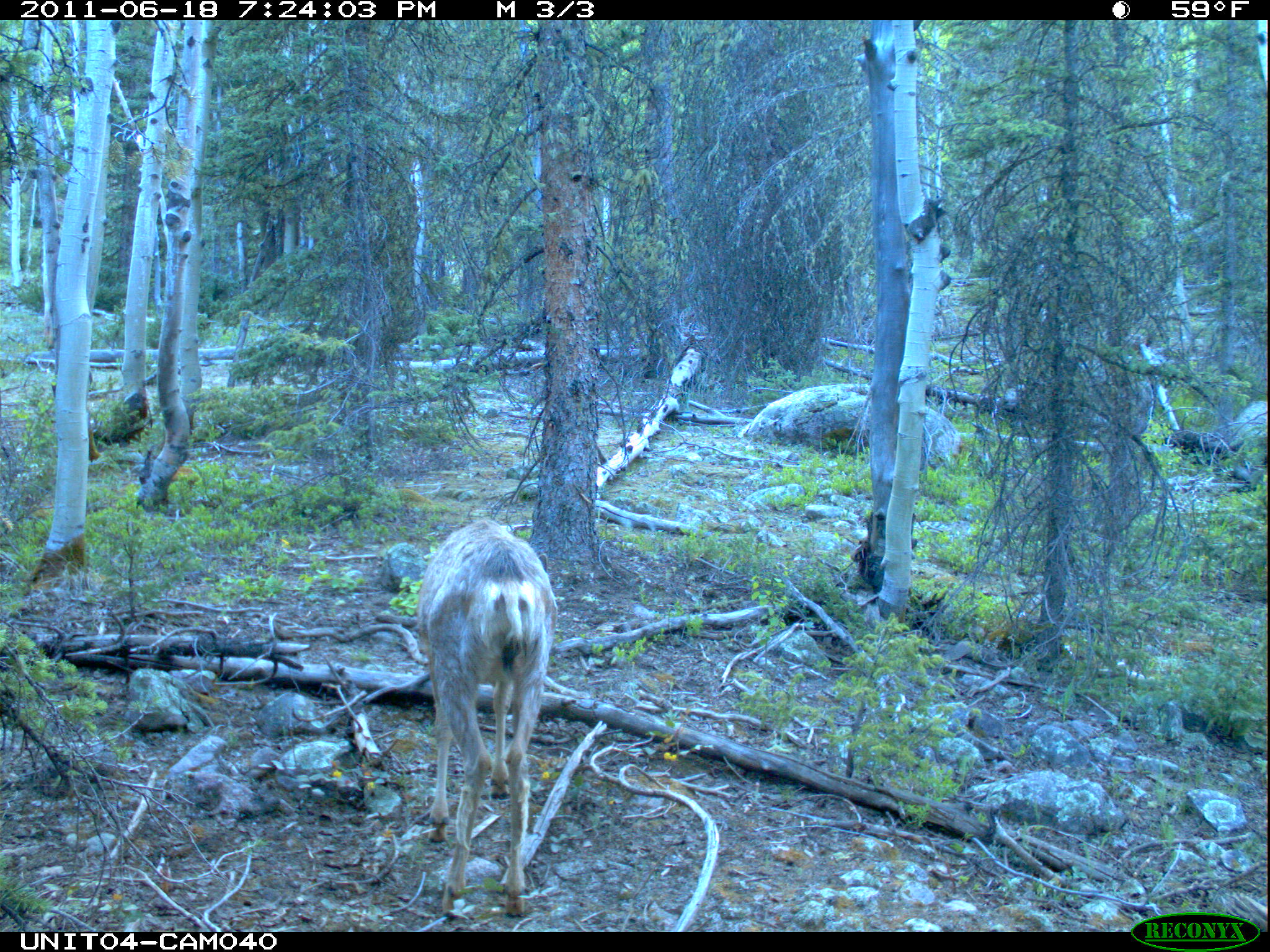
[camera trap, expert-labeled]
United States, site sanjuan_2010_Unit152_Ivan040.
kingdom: Animalia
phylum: Chordata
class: Mammalia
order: Artiodactyla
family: Cervidae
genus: Odocoileus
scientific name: Odocoileus hemionus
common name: mule deer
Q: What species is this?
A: Odocoileus hemionus (mule deer).